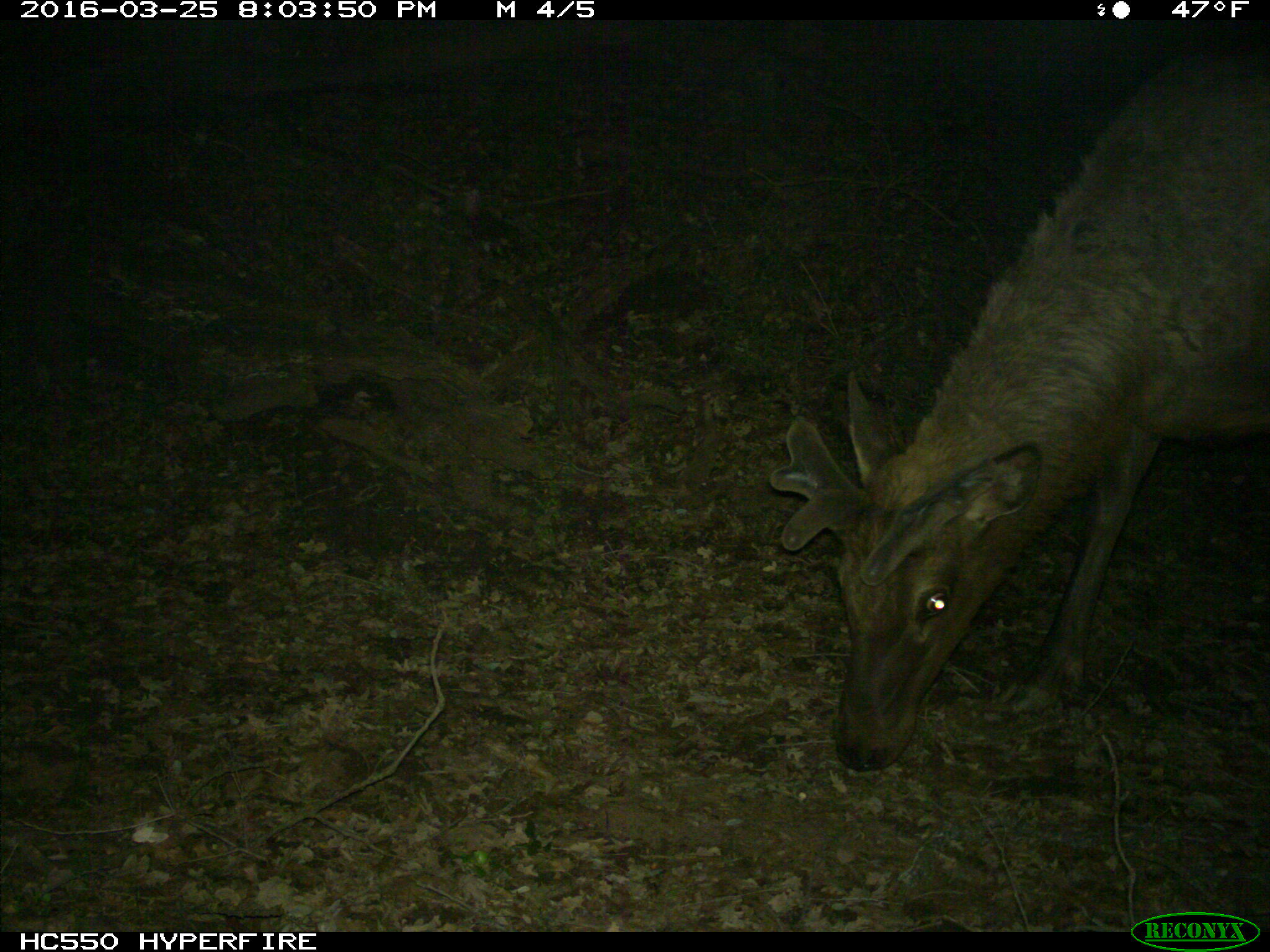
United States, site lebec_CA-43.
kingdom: Animalia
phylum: Chordata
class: Mammalia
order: Artiodactyla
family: Cervidae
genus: Cervus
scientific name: Cervus canadensis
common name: elk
Cervus canadensis (elk).